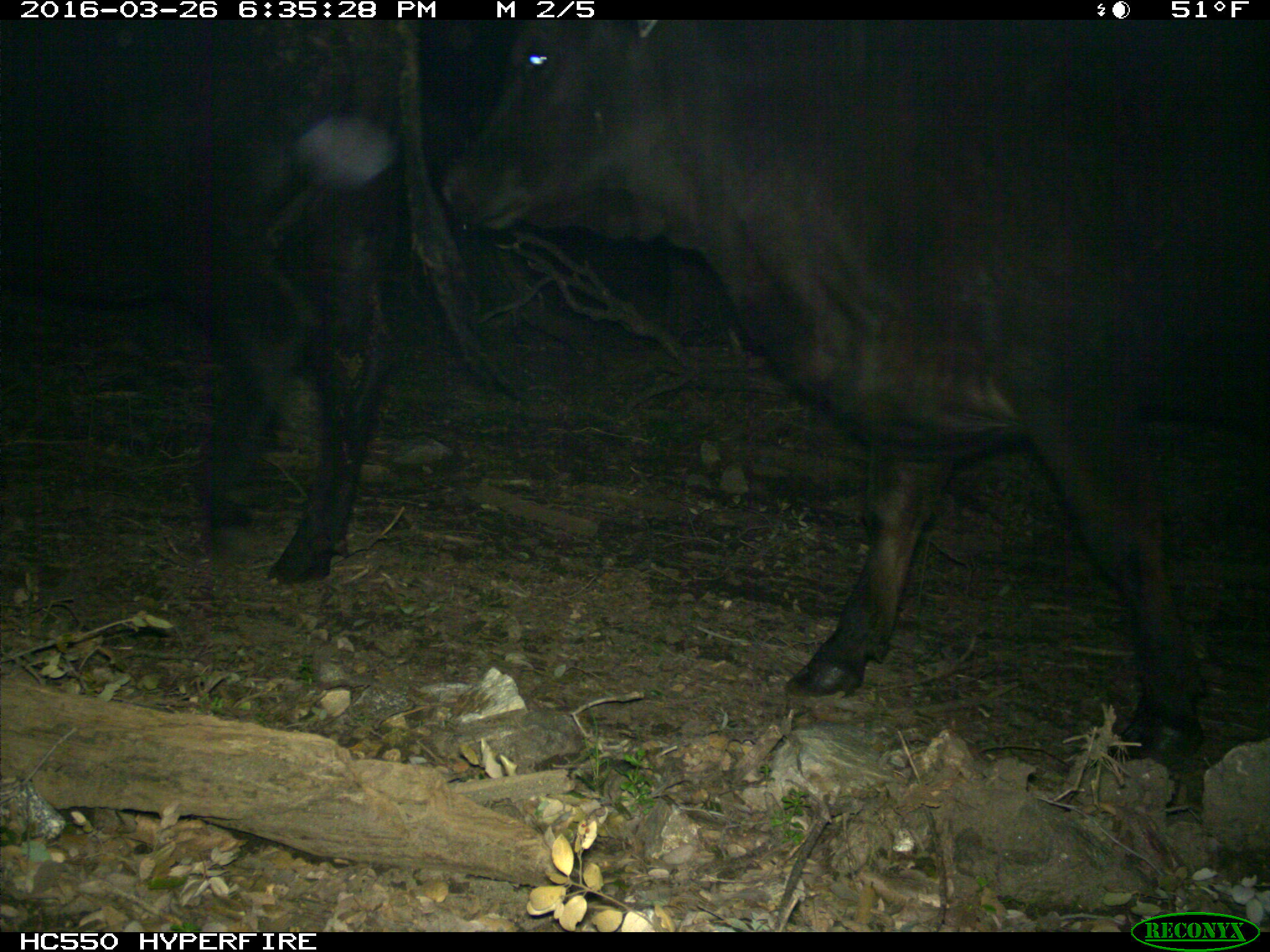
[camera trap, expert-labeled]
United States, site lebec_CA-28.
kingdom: Animalia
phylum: Chordata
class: Mammalia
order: Artiodactyla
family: Bovidae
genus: Bos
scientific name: Bos taurus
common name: domestic cow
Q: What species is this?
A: Bos taurus (domestic cow).